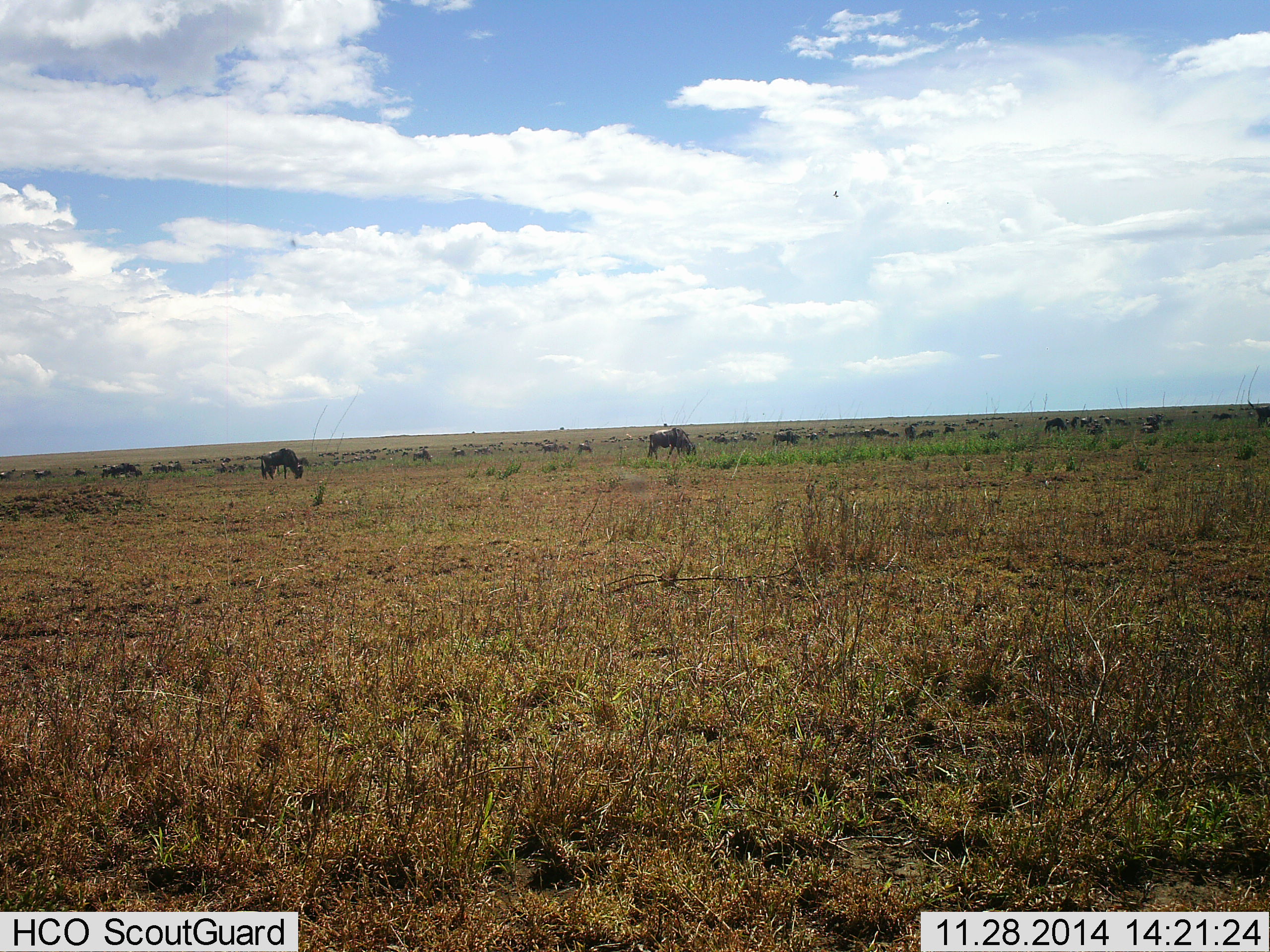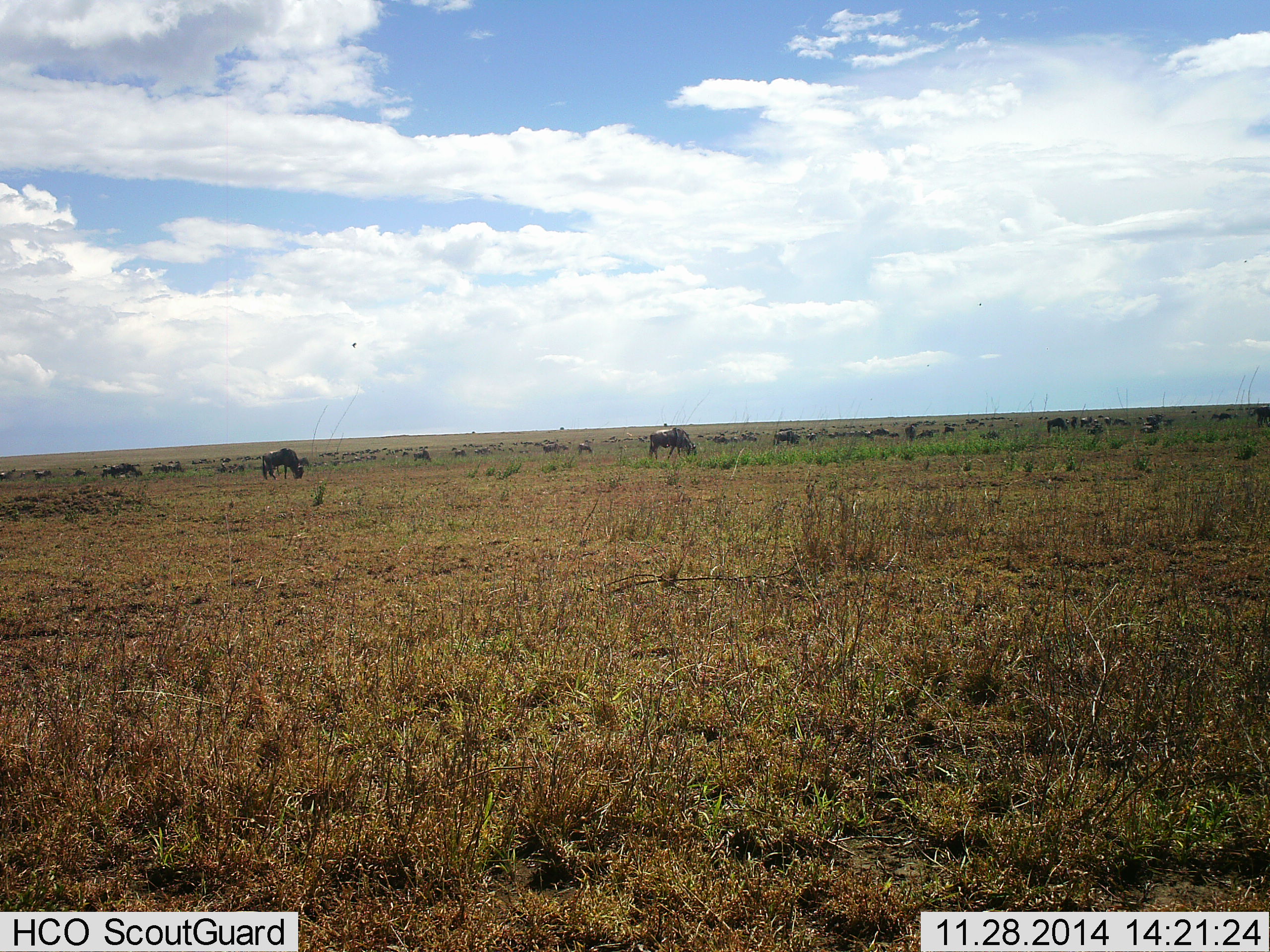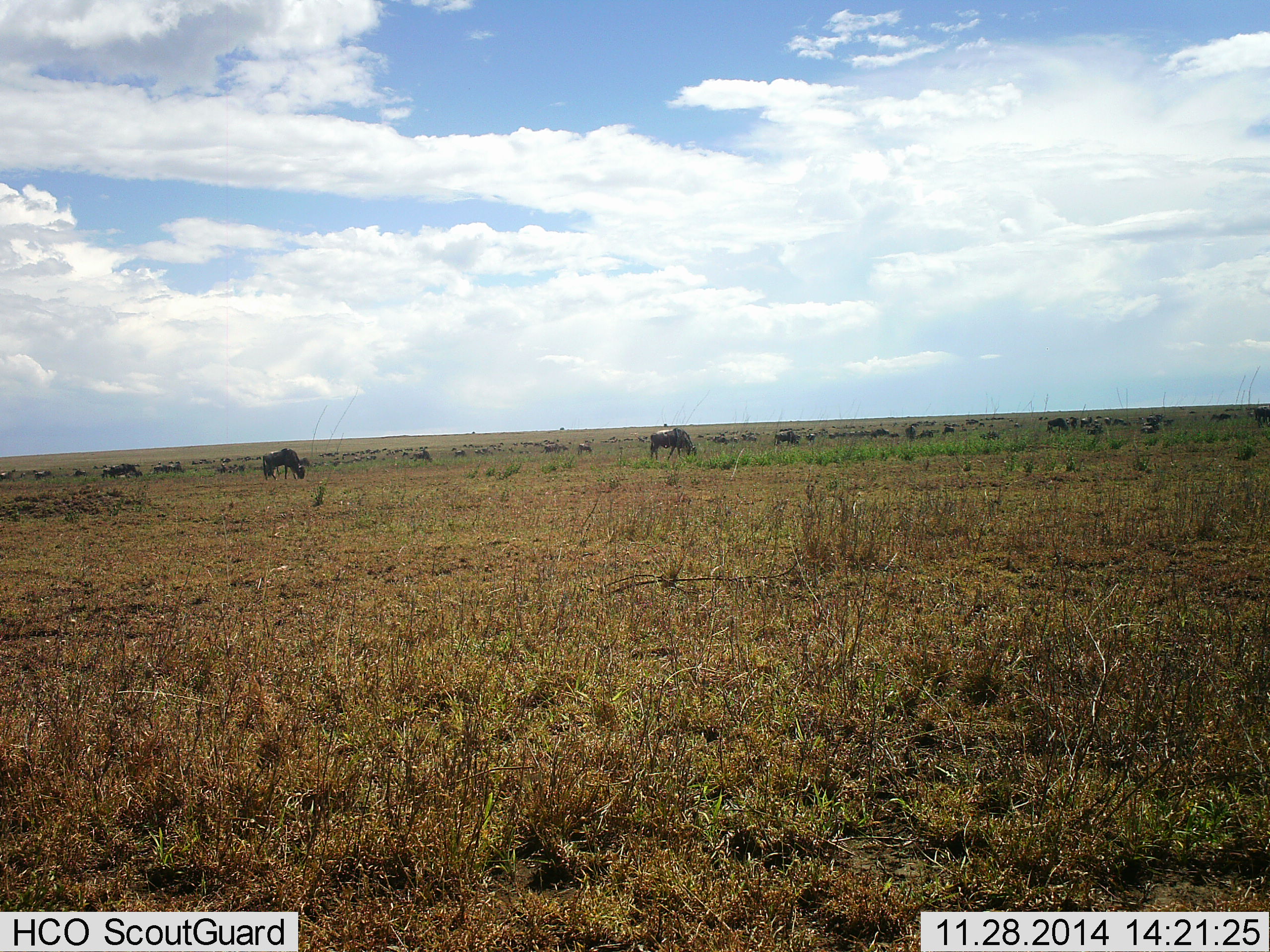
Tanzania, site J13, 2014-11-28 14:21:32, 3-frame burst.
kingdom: Animalia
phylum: Chordata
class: Mammalia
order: Artiodactyla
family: Bovidae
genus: Connochaetes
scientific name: Connochaetes taurinus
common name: blue wildebeest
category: wildebeest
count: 11-50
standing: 55%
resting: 9%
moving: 18%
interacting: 0%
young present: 0%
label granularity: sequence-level